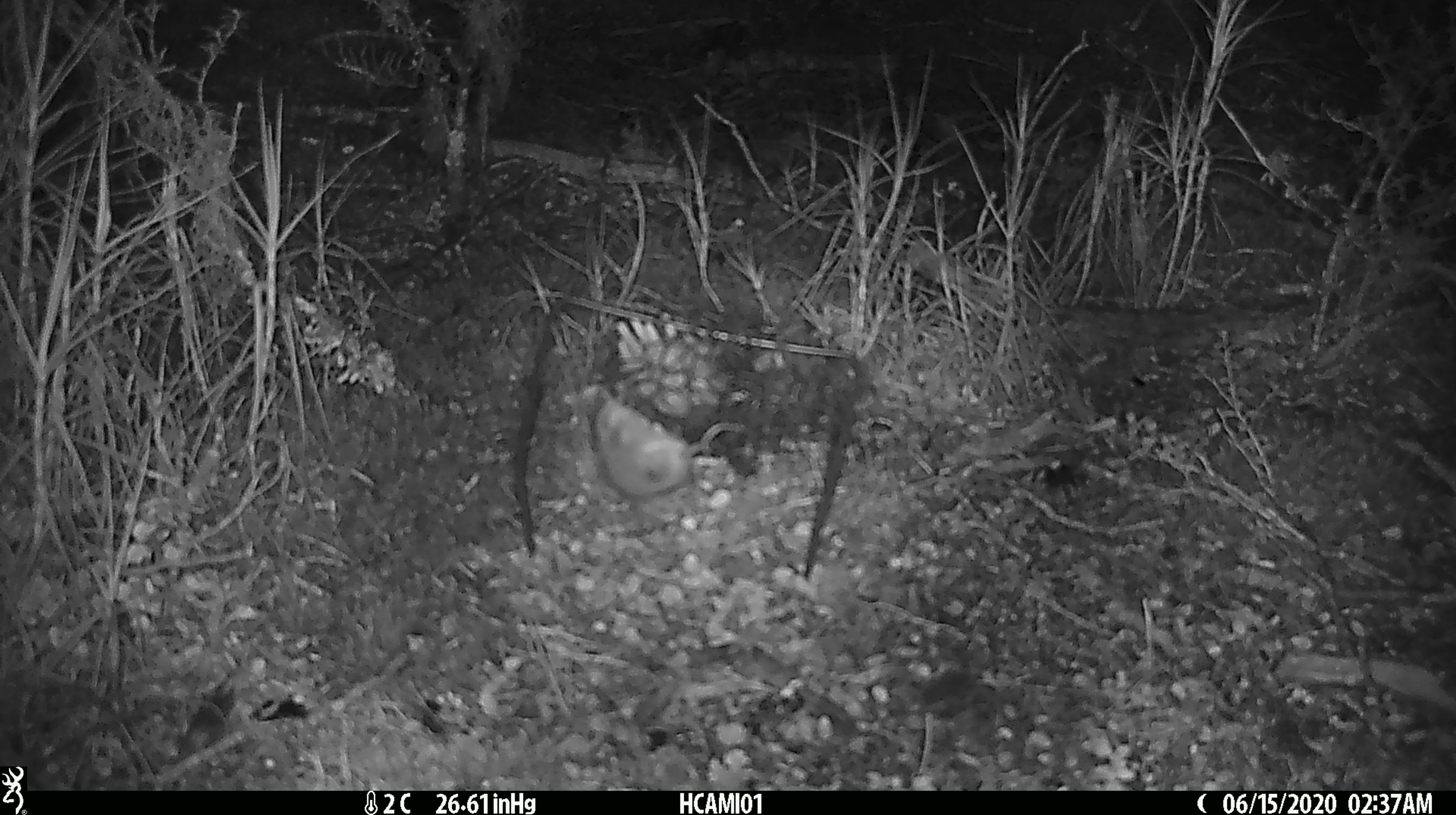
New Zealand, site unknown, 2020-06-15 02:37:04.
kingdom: Animalia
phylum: Chordata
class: Mammalia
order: Rodentia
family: Muridae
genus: Mus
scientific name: Mus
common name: mouse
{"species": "mouse (Mus)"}